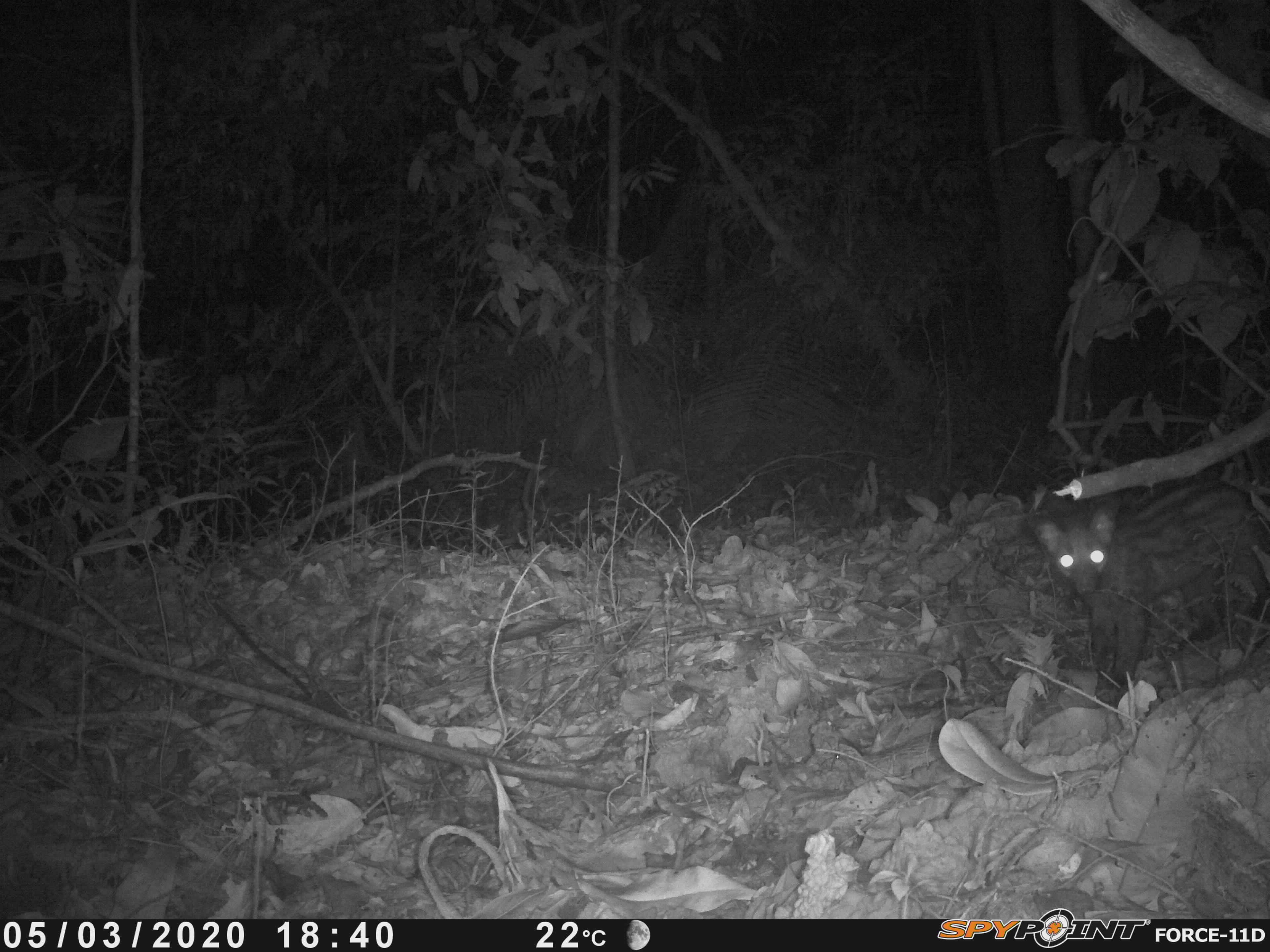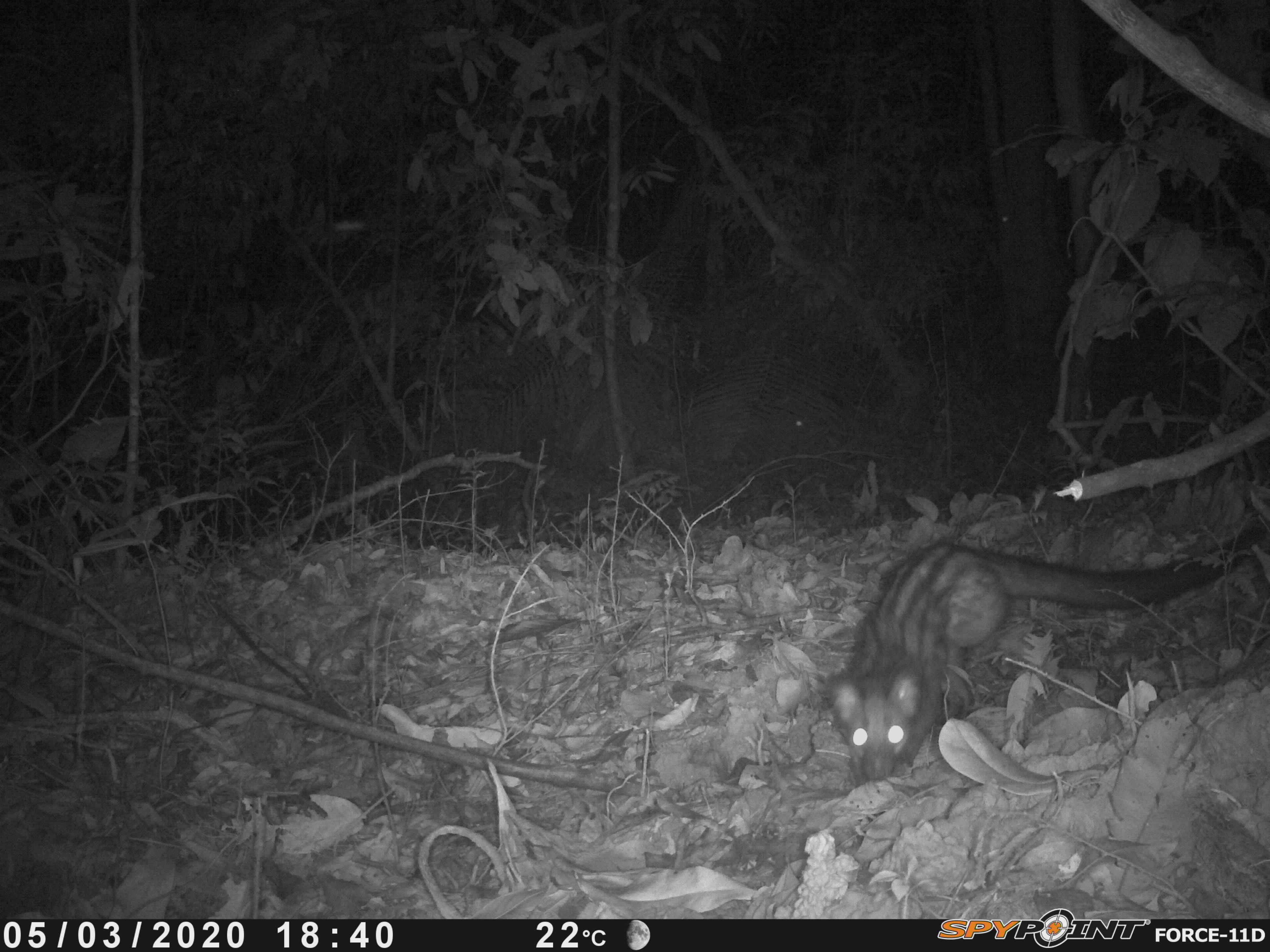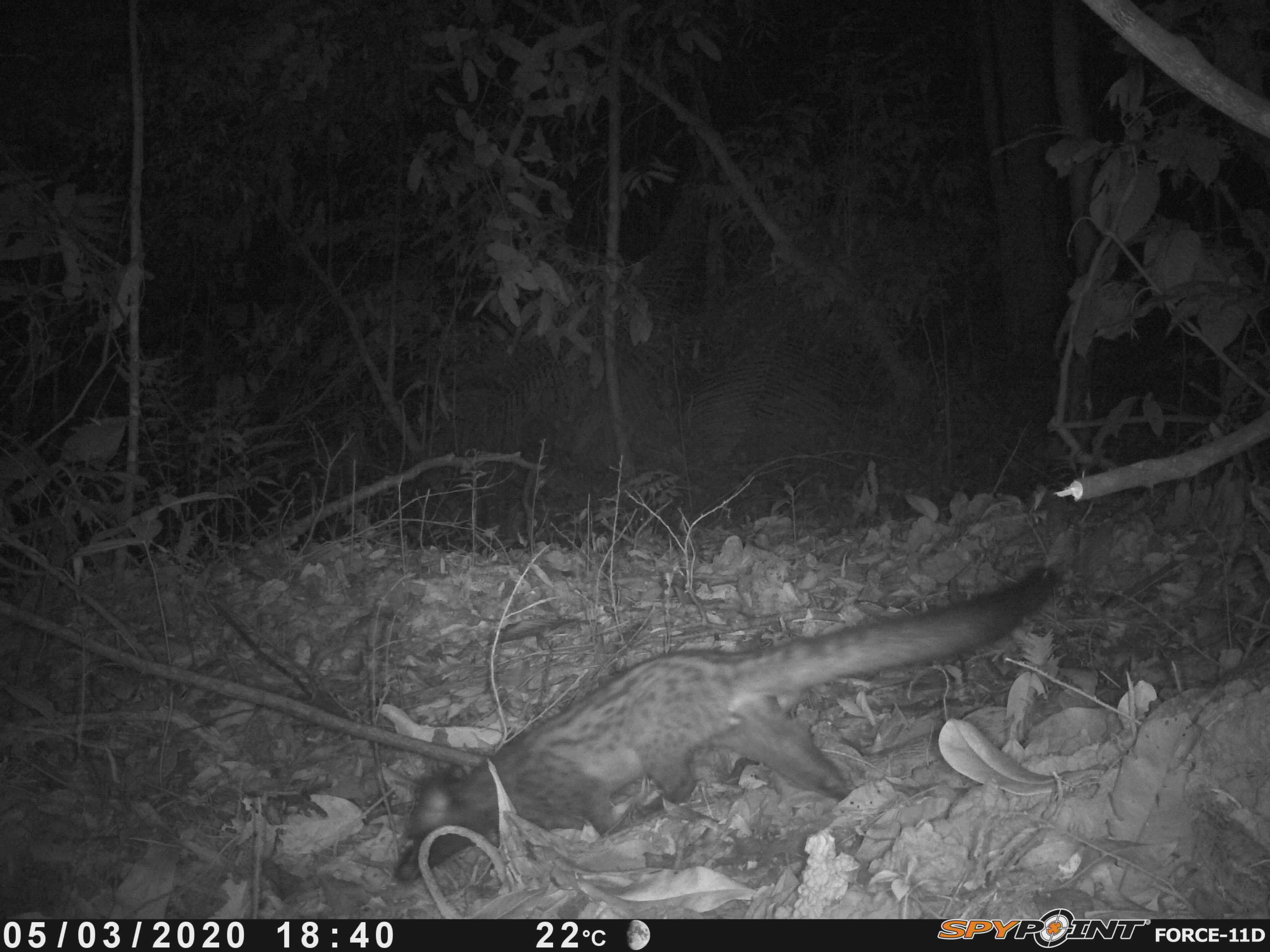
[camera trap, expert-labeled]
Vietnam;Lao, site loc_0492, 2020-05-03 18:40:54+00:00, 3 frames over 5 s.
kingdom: Animalia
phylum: Chordata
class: Mammalia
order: Carnivora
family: Viverridae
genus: Paradoxurus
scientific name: Paradoxurus hermaphroditus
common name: common palm civet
Common palm civet (Paradoxurus hermaphroditus). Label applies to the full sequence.